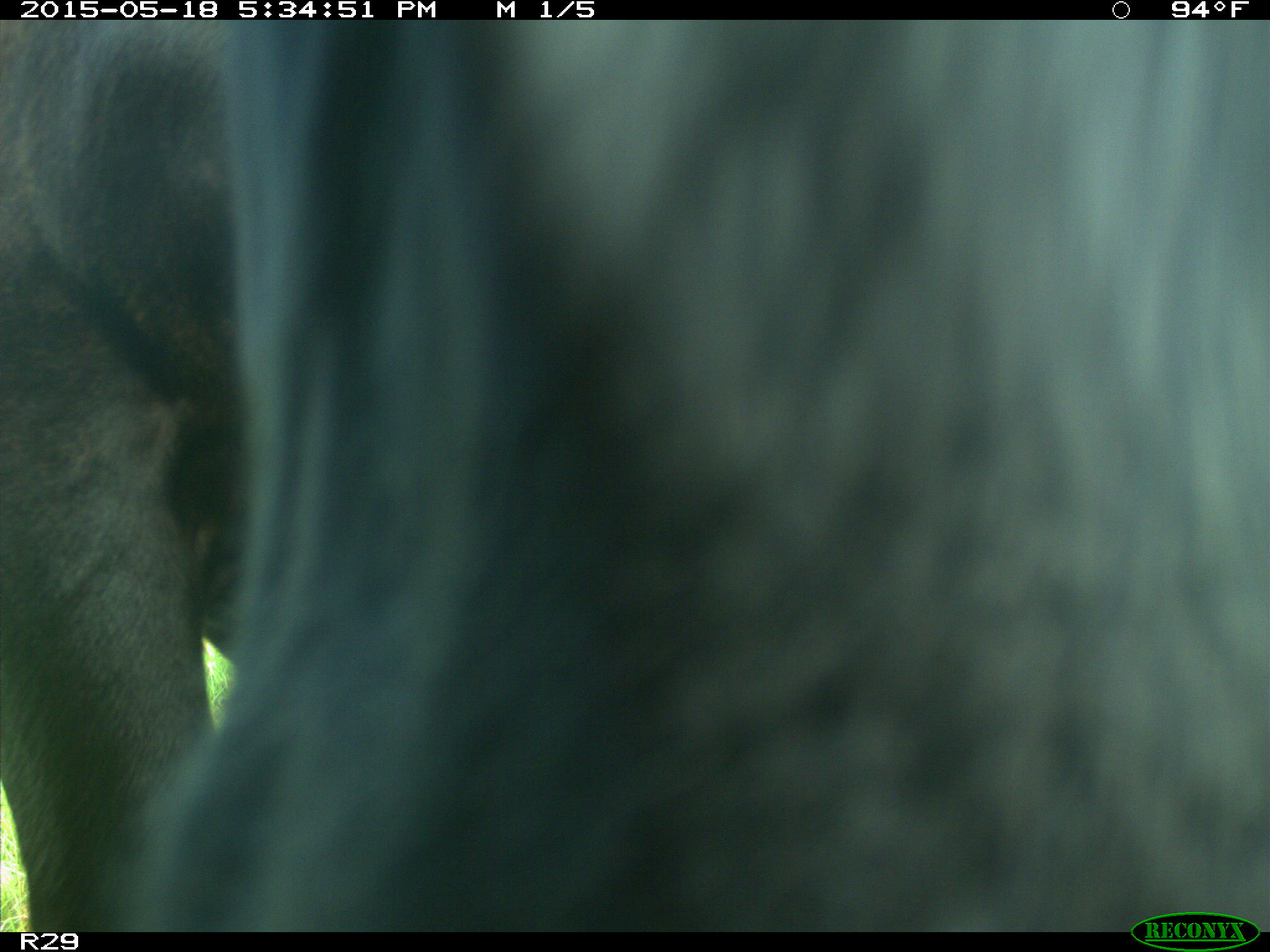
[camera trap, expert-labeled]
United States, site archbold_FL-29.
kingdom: Animalia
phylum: Chordata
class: Mammalia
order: Artiodactyla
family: Bovidae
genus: Bos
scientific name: Bos taurus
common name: domestic cow